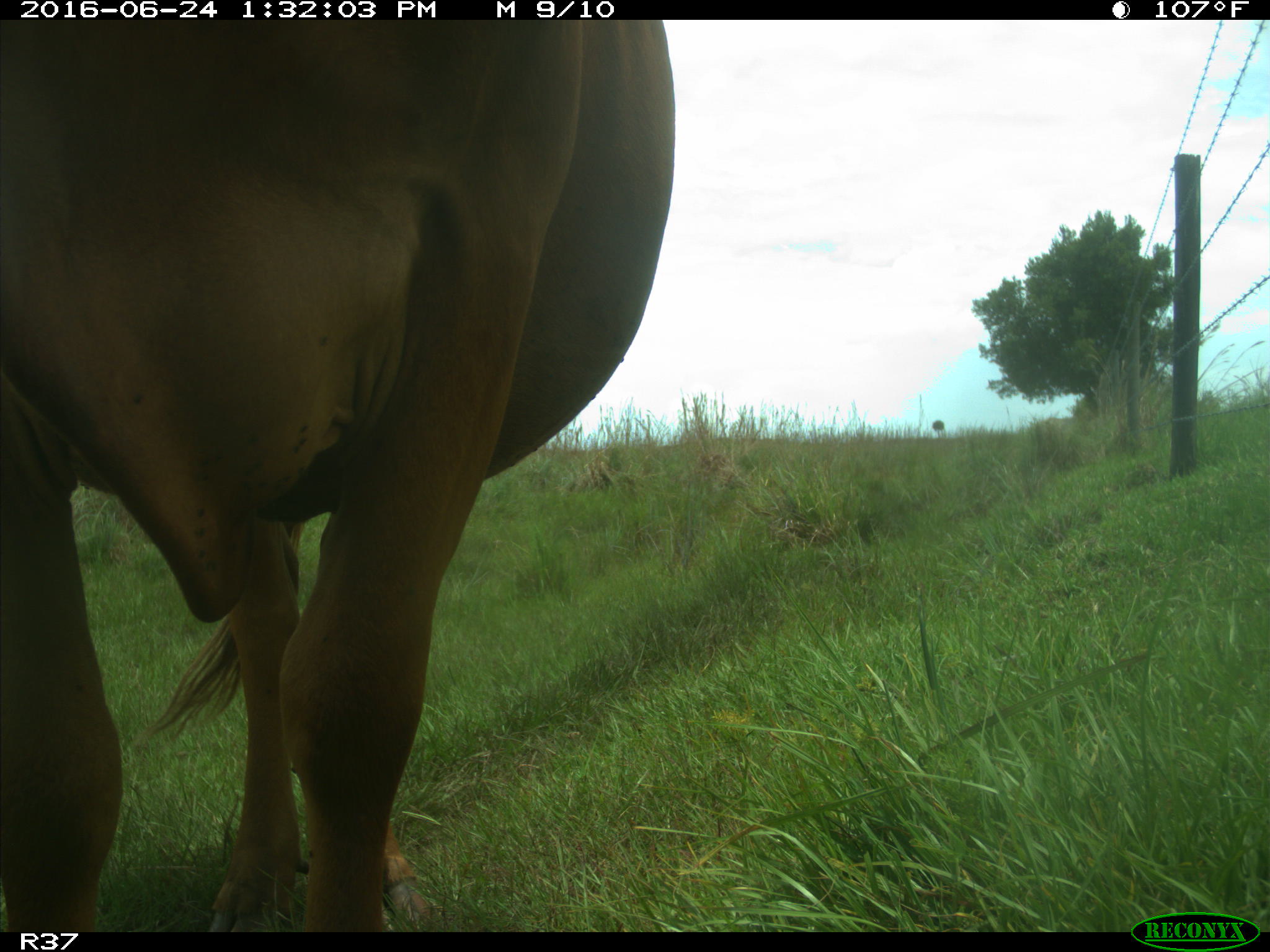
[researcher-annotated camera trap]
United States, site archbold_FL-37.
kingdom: Animalia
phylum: Chordata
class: Mammalia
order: Artiodactyla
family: Bovidae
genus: Bos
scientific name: Bos taurus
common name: domestic cow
Bos taurus (domestic cow).